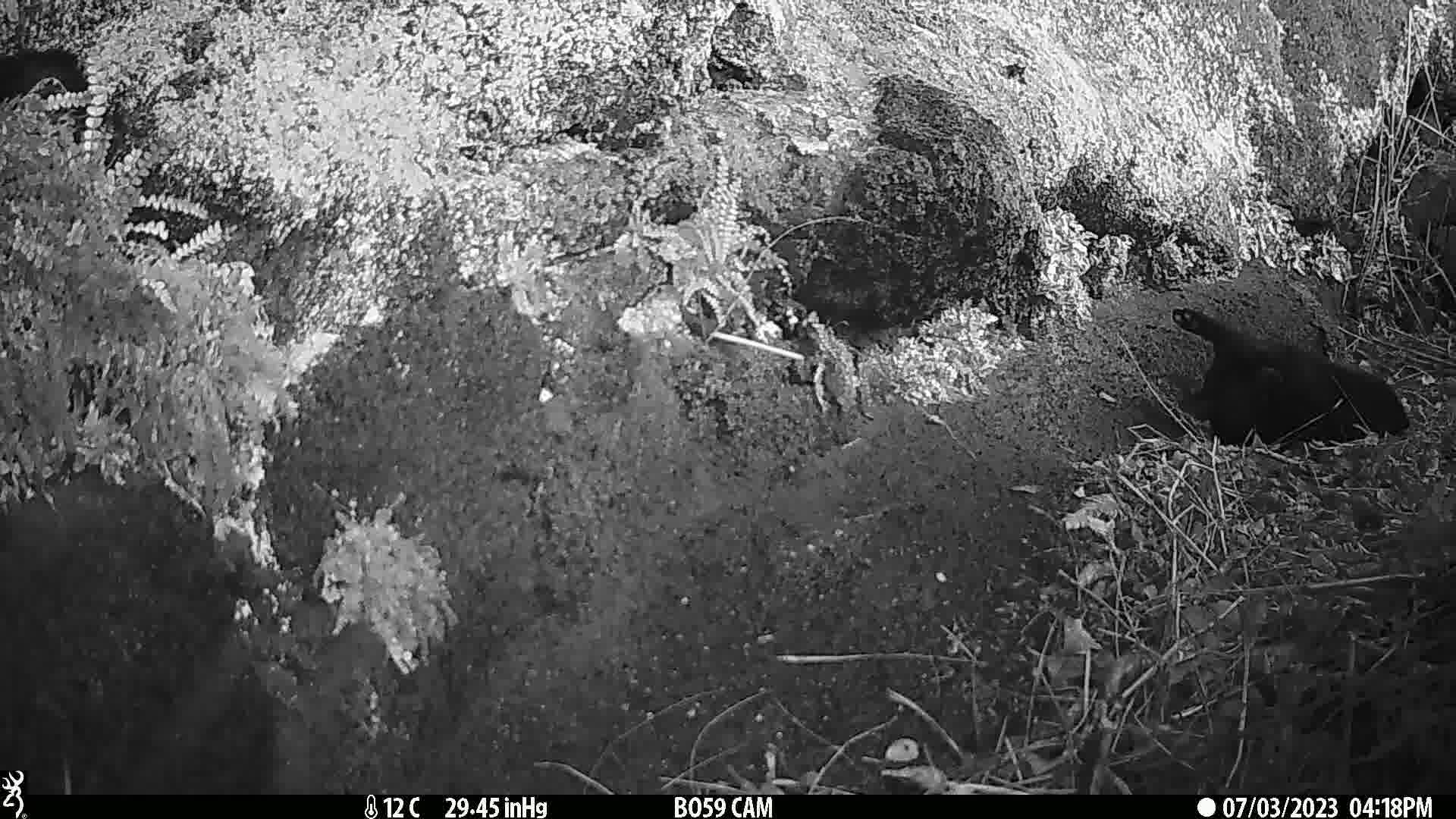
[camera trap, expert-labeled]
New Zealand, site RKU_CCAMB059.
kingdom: Animalia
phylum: Chordata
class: Mammalia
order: Carnivora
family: Felidae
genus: Felis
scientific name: Felis catus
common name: domestic cat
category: cat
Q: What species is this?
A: Cat (domestic cat) (Felis catus).